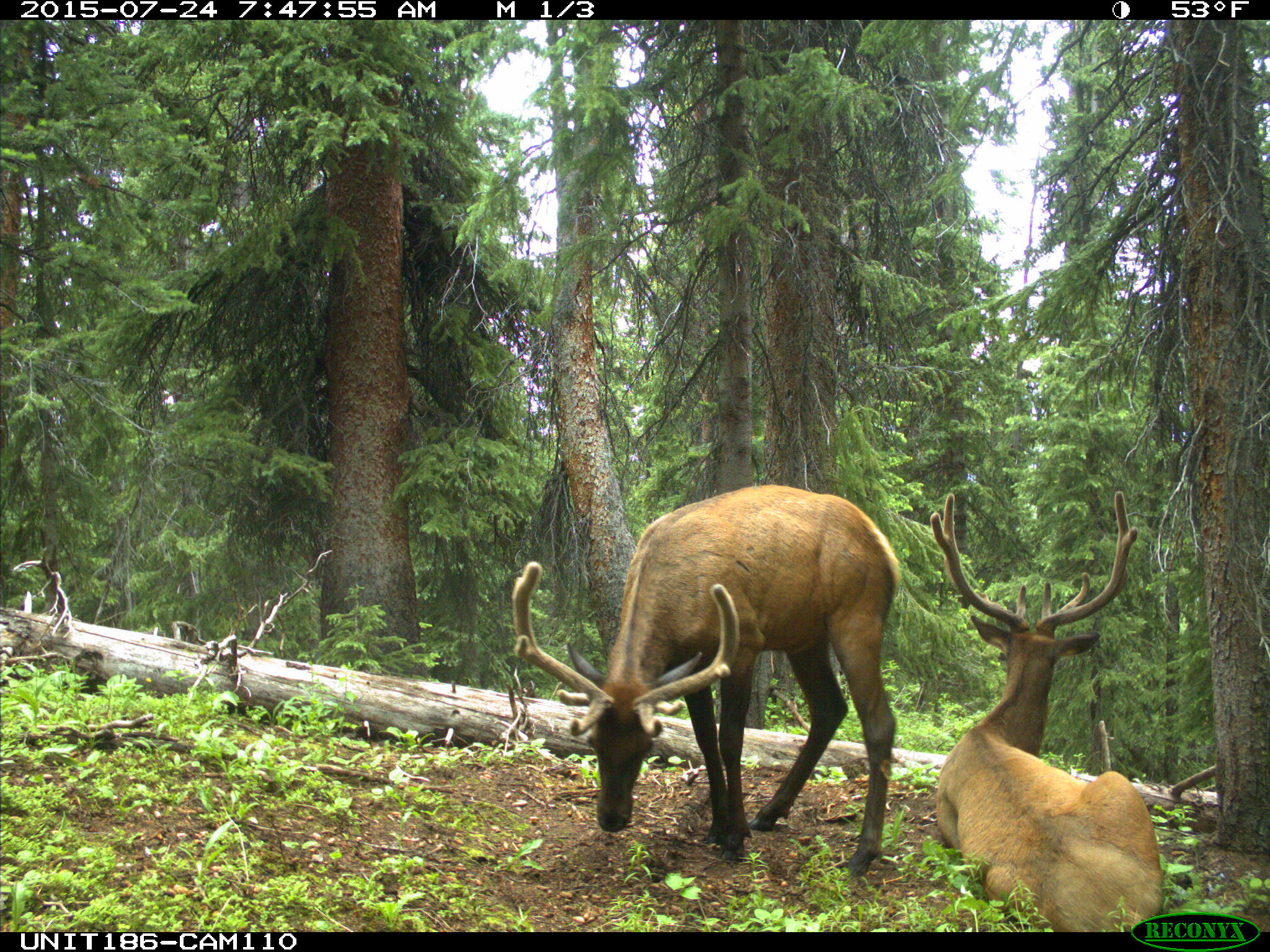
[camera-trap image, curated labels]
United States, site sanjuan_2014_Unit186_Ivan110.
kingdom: Animalia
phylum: Chordata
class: Mammalia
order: Artiodactyla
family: Cervidae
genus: Cervus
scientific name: Cervus elaphus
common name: red deer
Cervus elaphus (red deer).